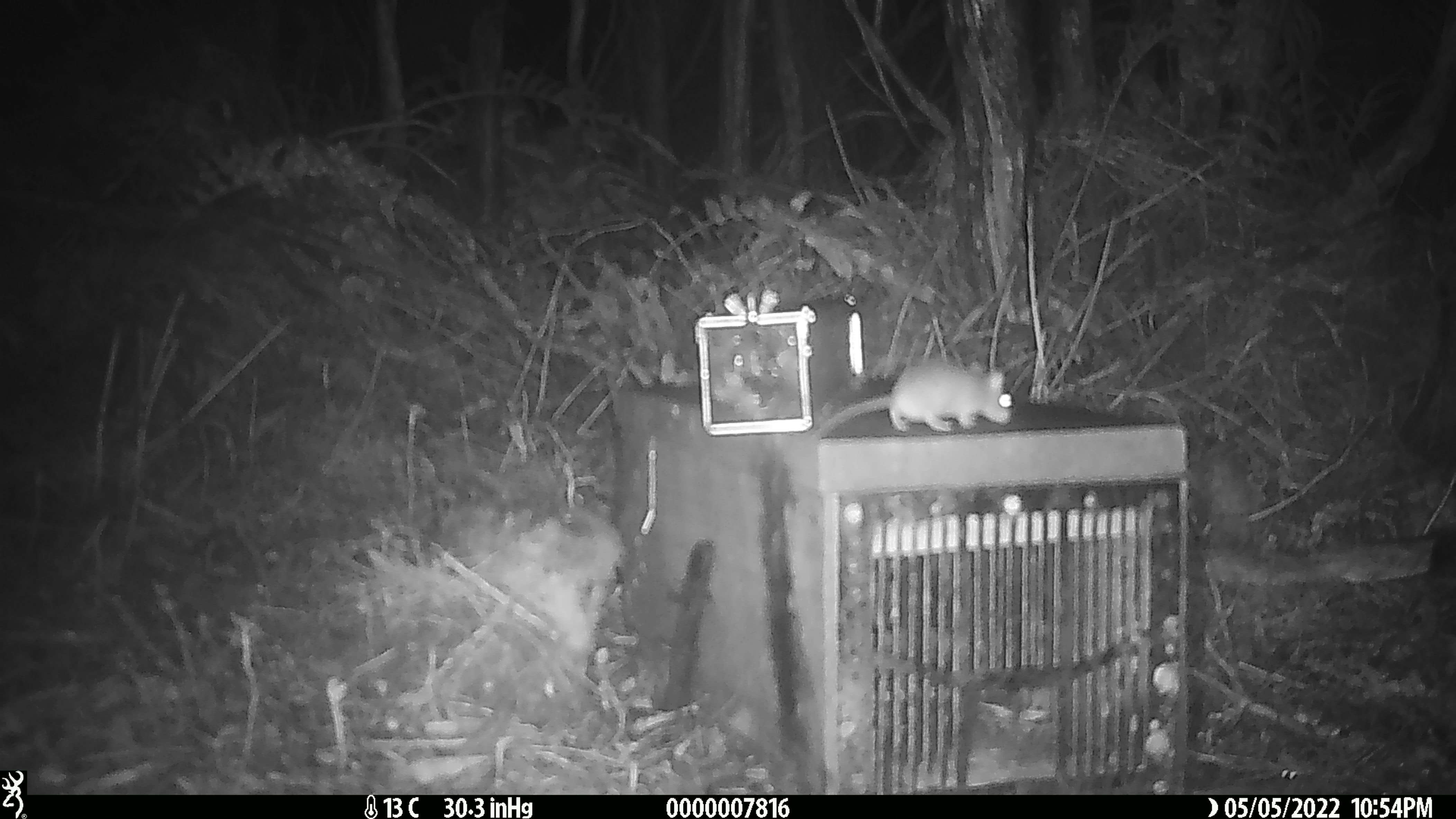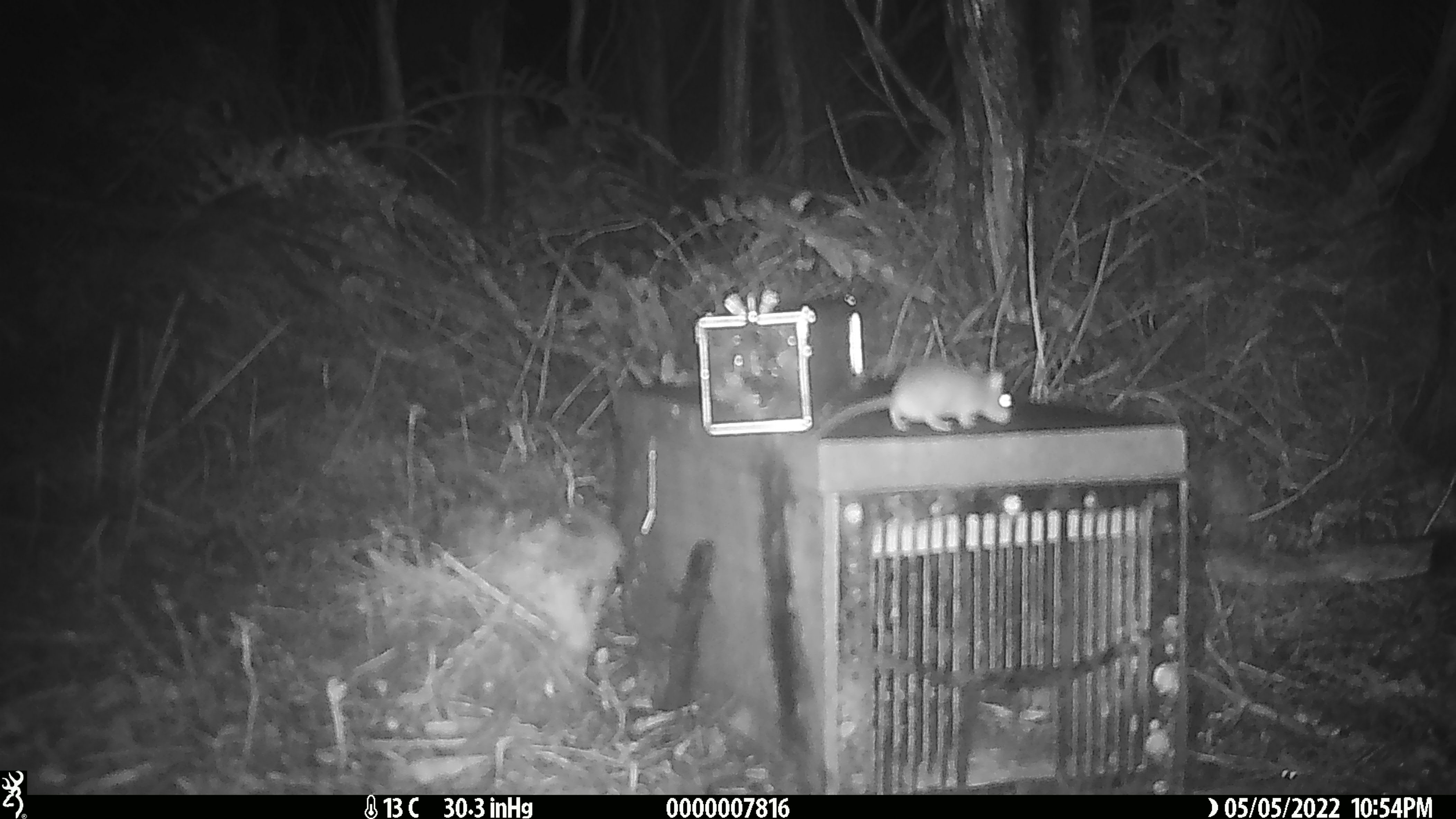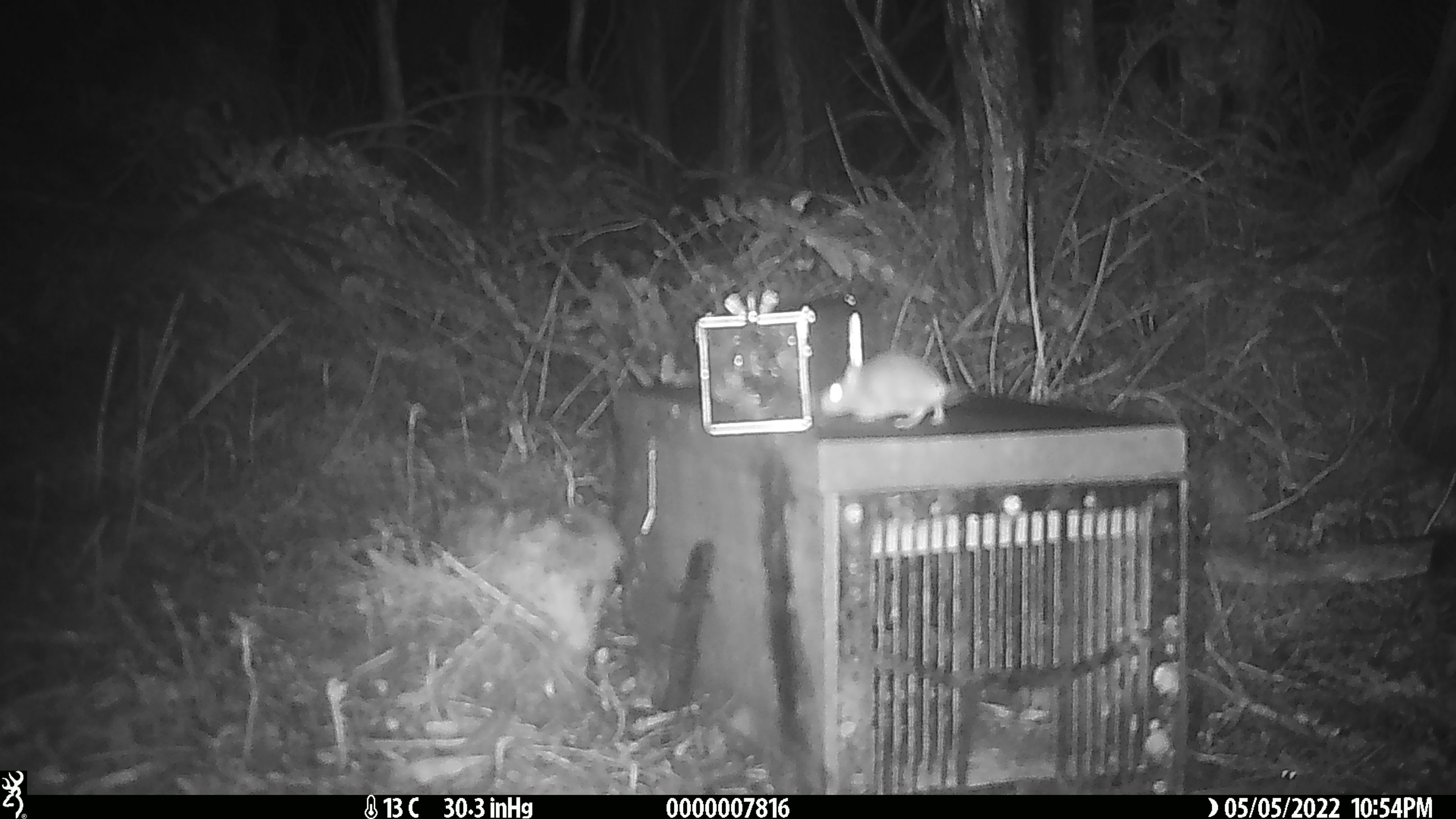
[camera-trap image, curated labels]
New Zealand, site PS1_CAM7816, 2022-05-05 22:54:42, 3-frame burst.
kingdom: Animalia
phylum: Chordata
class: Mammalia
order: Rodentia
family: Muridae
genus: Mus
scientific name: Mus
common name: mouse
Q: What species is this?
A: Mouse (Mus).